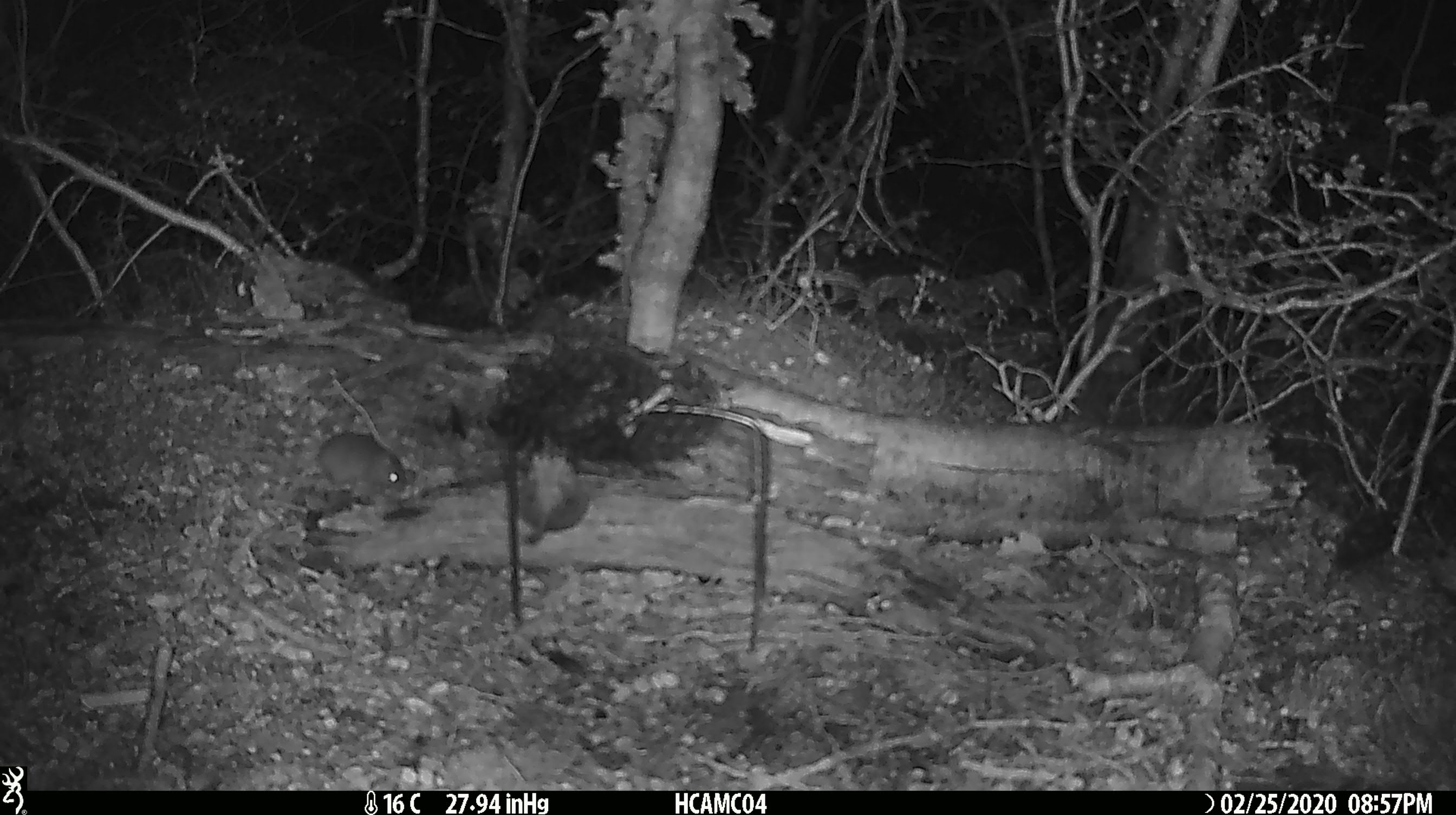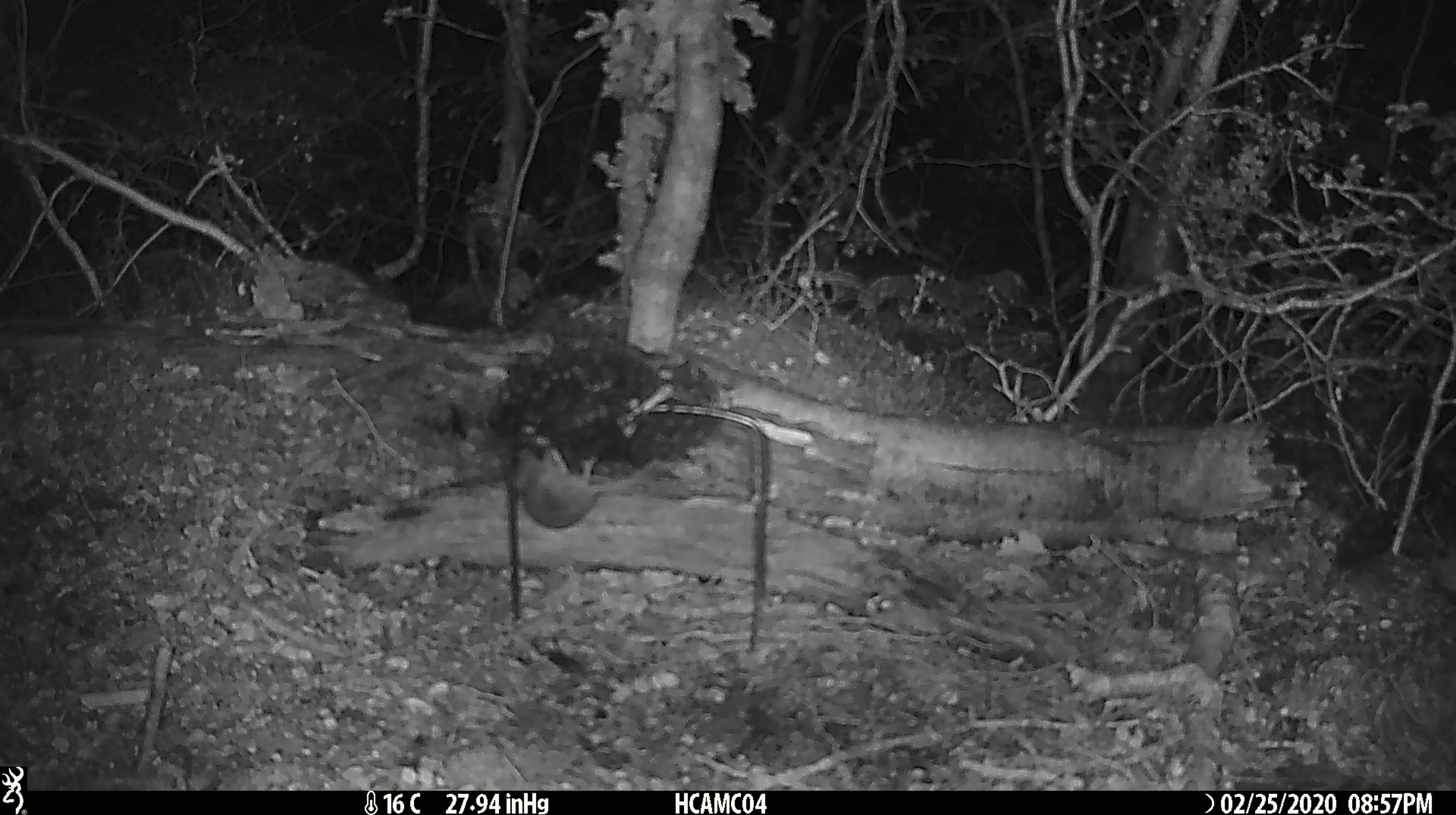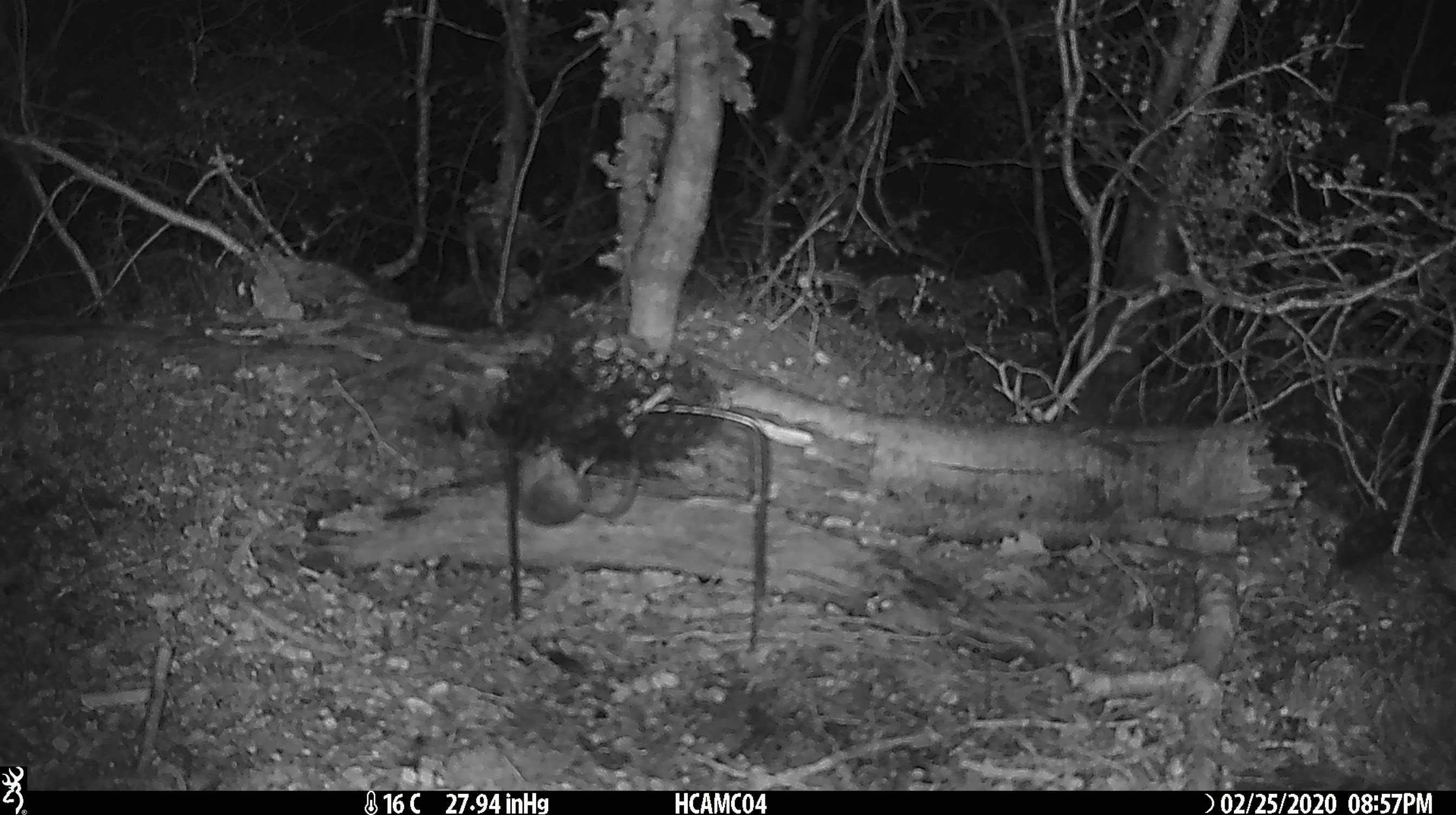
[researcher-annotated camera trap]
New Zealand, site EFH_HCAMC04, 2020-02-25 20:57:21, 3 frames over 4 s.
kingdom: Animalia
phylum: Chordata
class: Mammalia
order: Rodentia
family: Muridae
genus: Mus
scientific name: Mus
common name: mouse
Mouse (Mus).